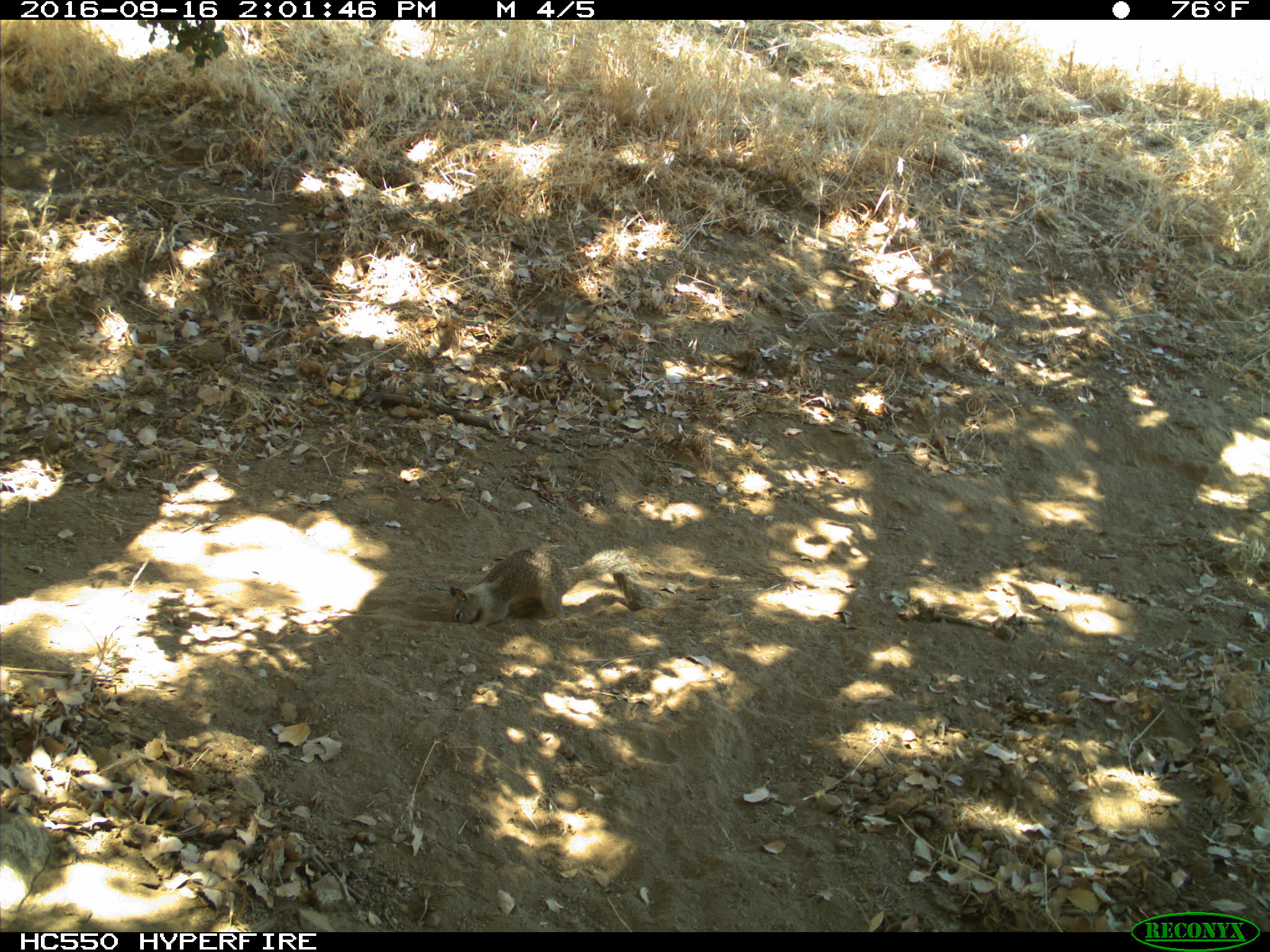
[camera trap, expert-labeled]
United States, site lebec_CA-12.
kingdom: Animalia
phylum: Chordata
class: Mammalia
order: Rodentia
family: Sciuridae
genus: Otospermophilus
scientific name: Otospermophilus beecheyi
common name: california ground squirrel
Otospermophilus beecheyi (california ground squirrel).